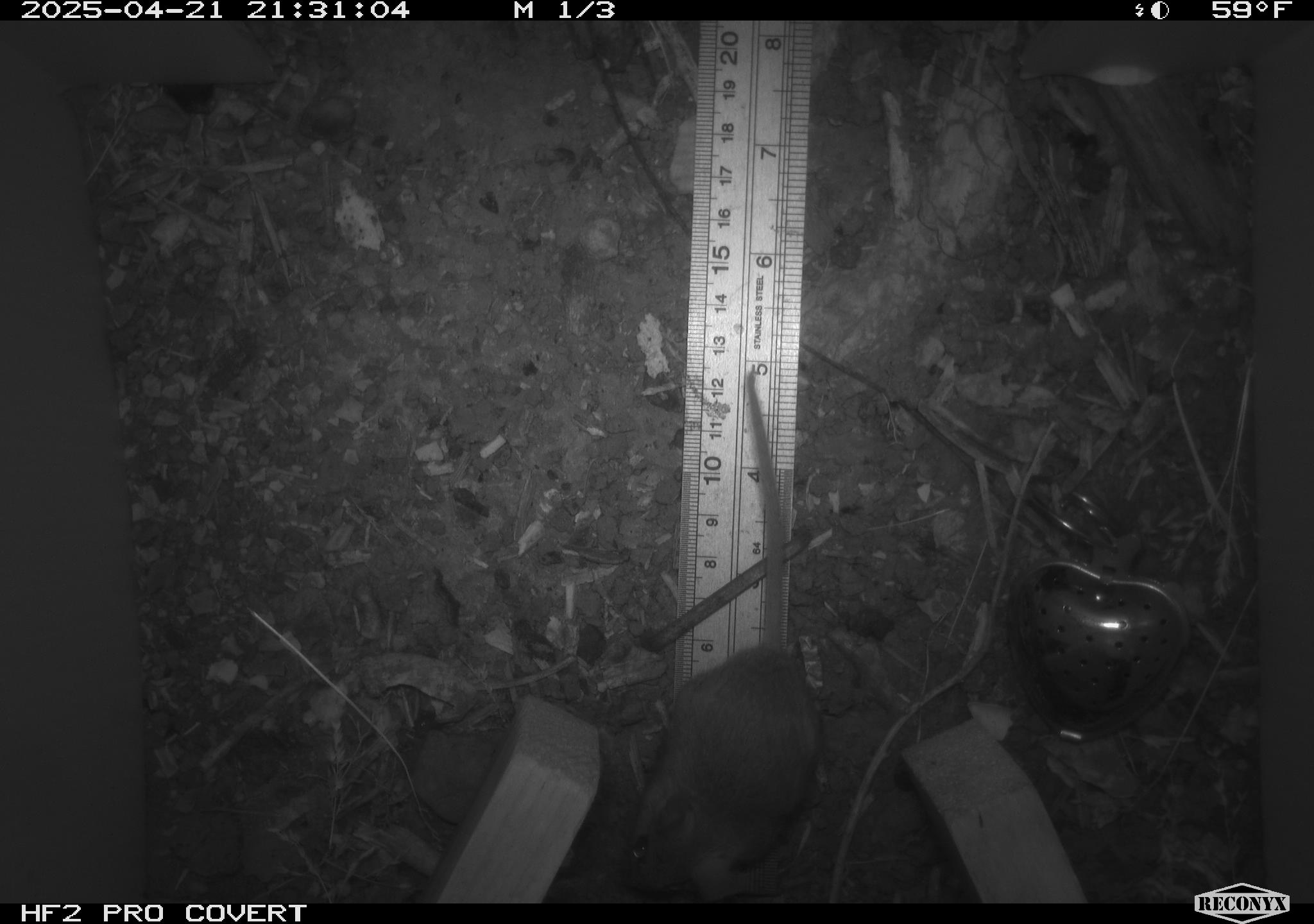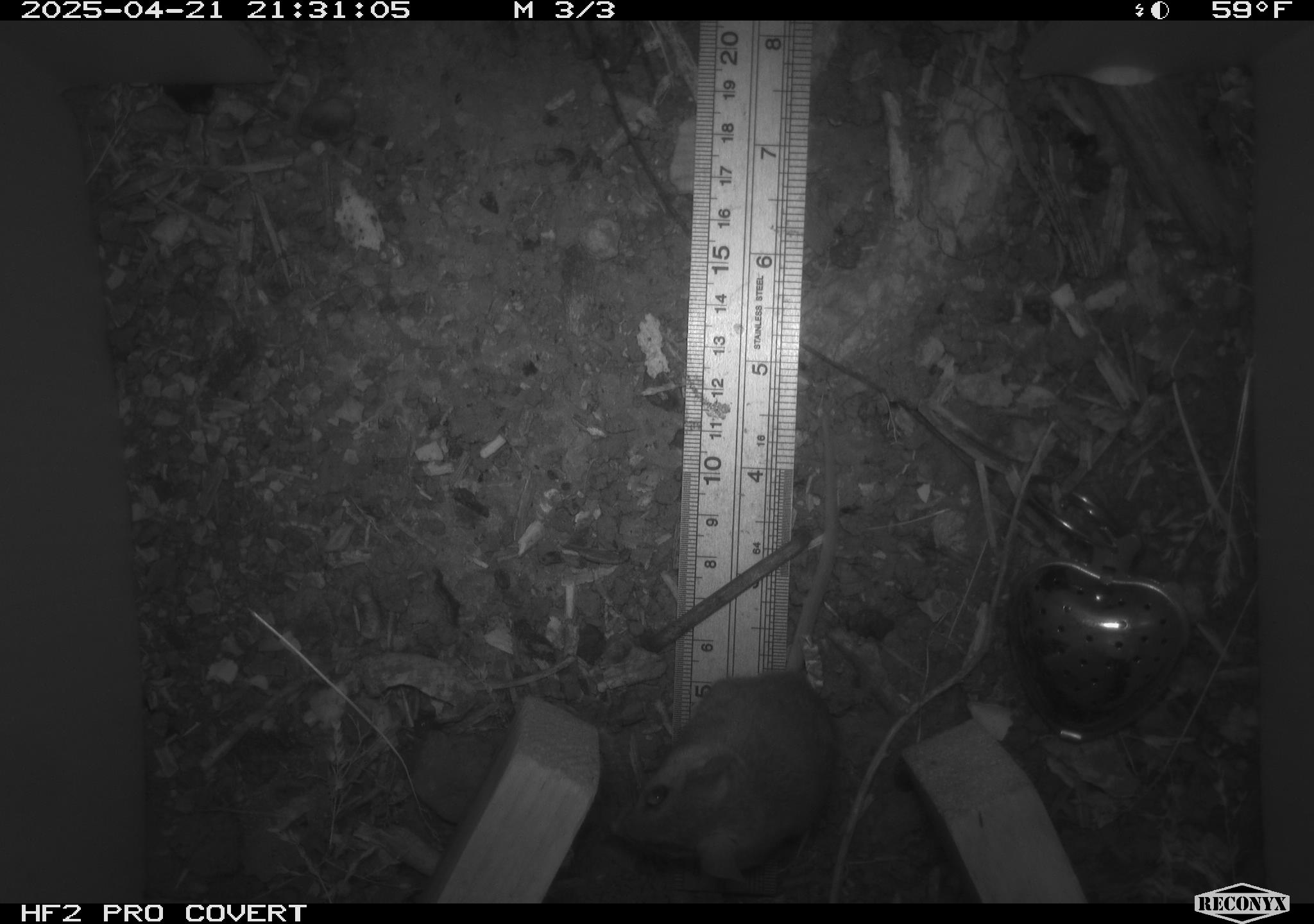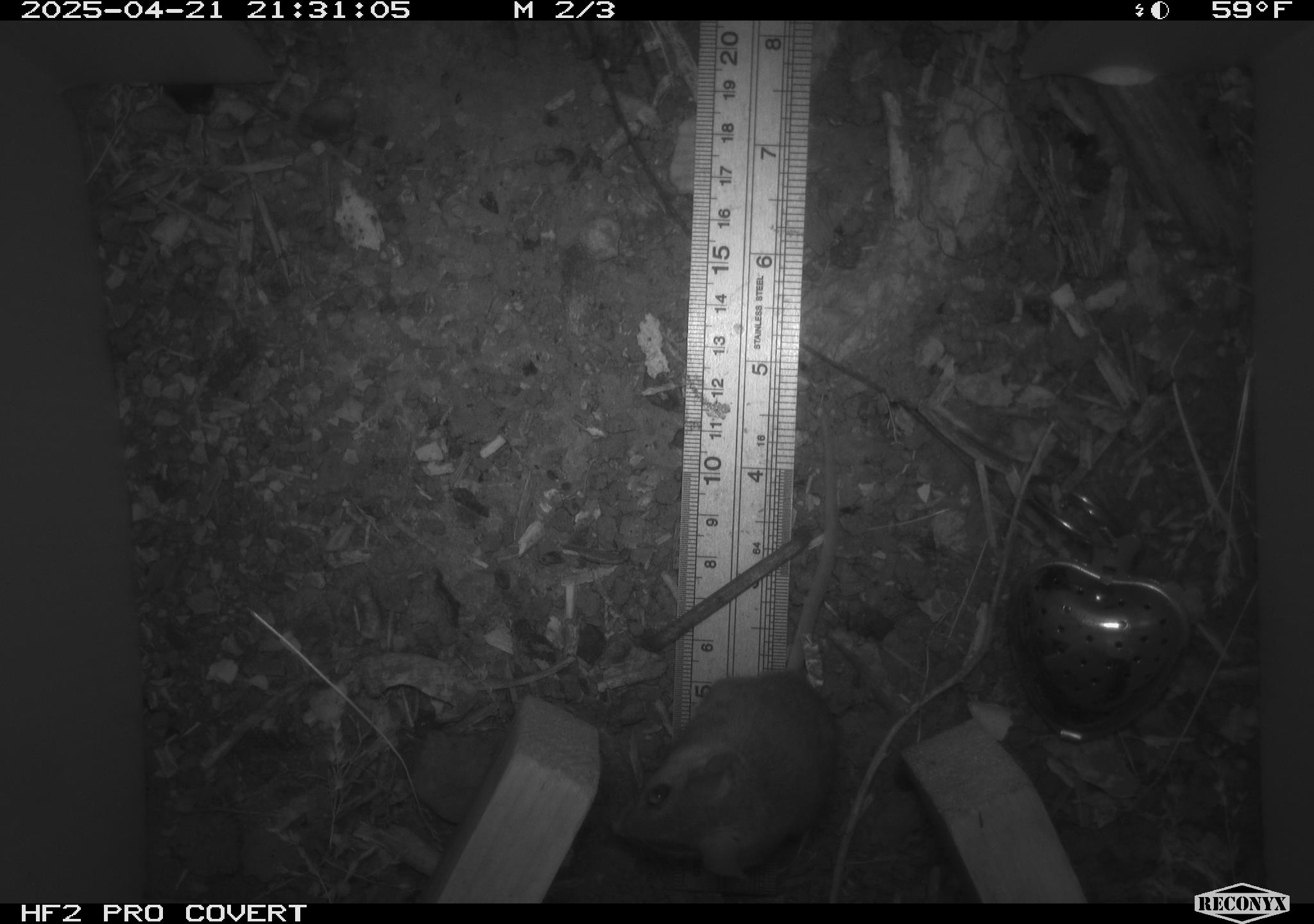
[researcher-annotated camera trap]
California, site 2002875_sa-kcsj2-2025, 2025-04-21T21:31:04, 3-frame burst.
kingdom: Animalia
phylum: Chordata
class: Mammalia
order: Rodentia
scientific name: Rodentia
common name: rodent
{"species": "rodent (Rodentia)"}